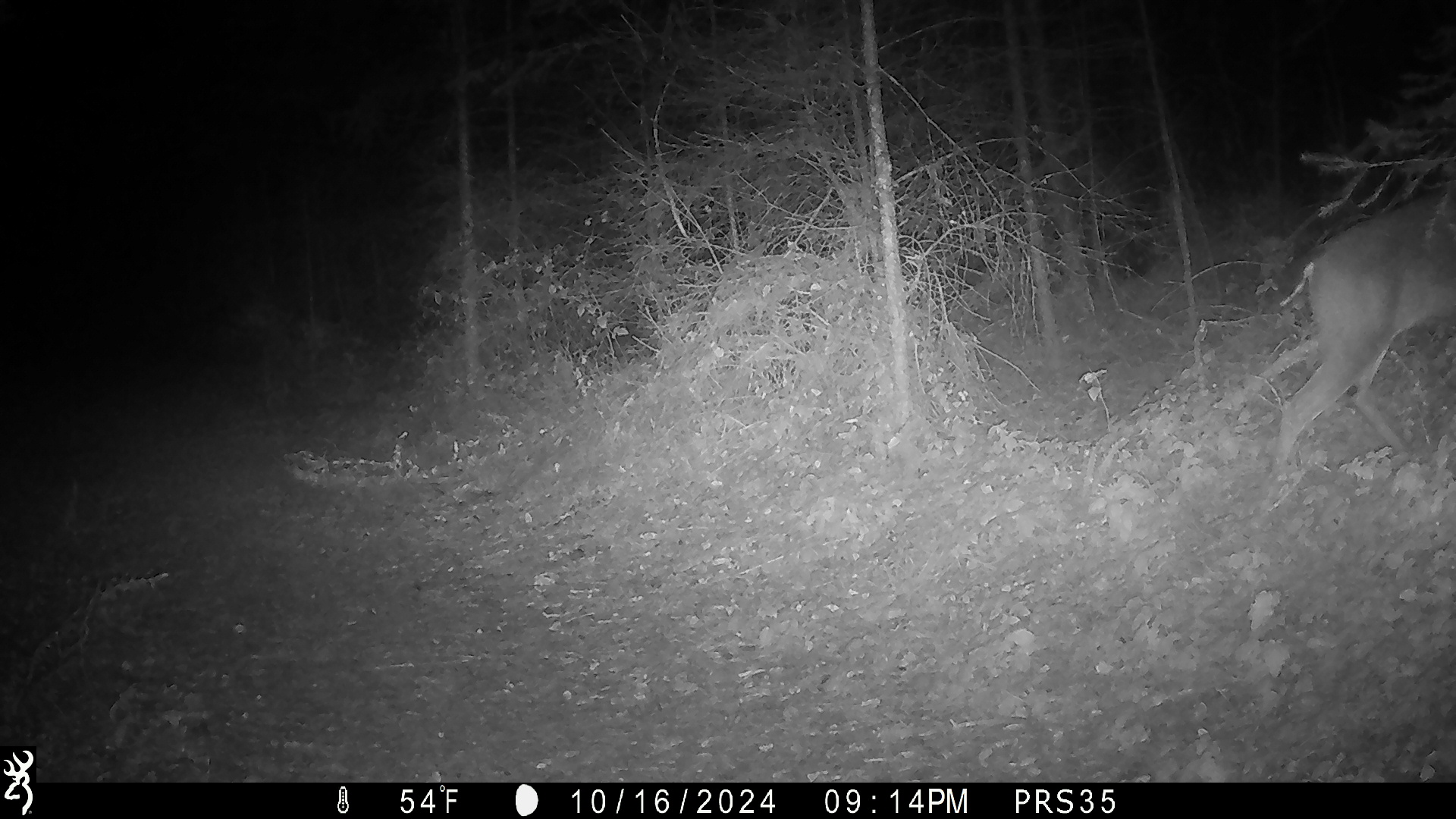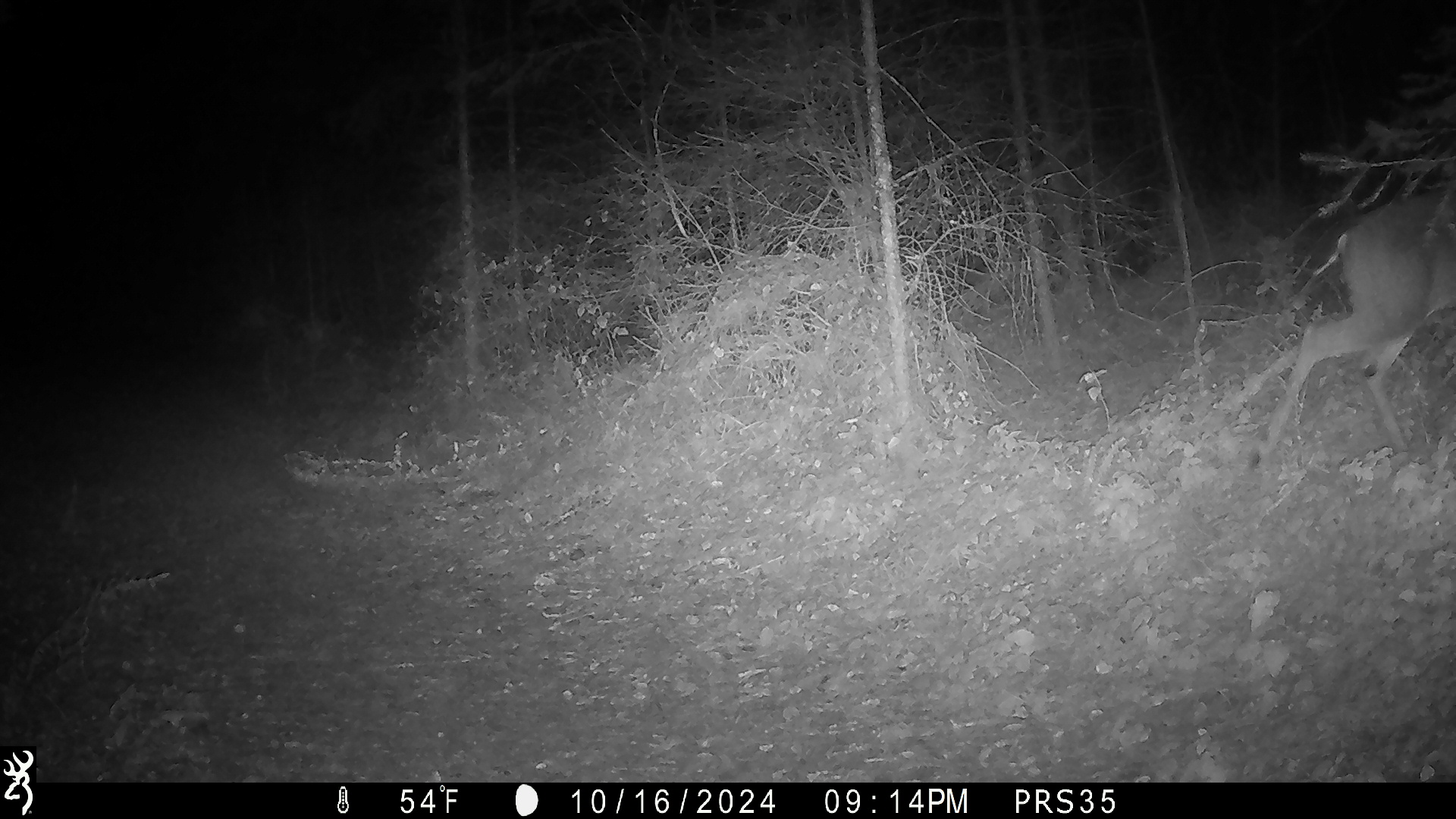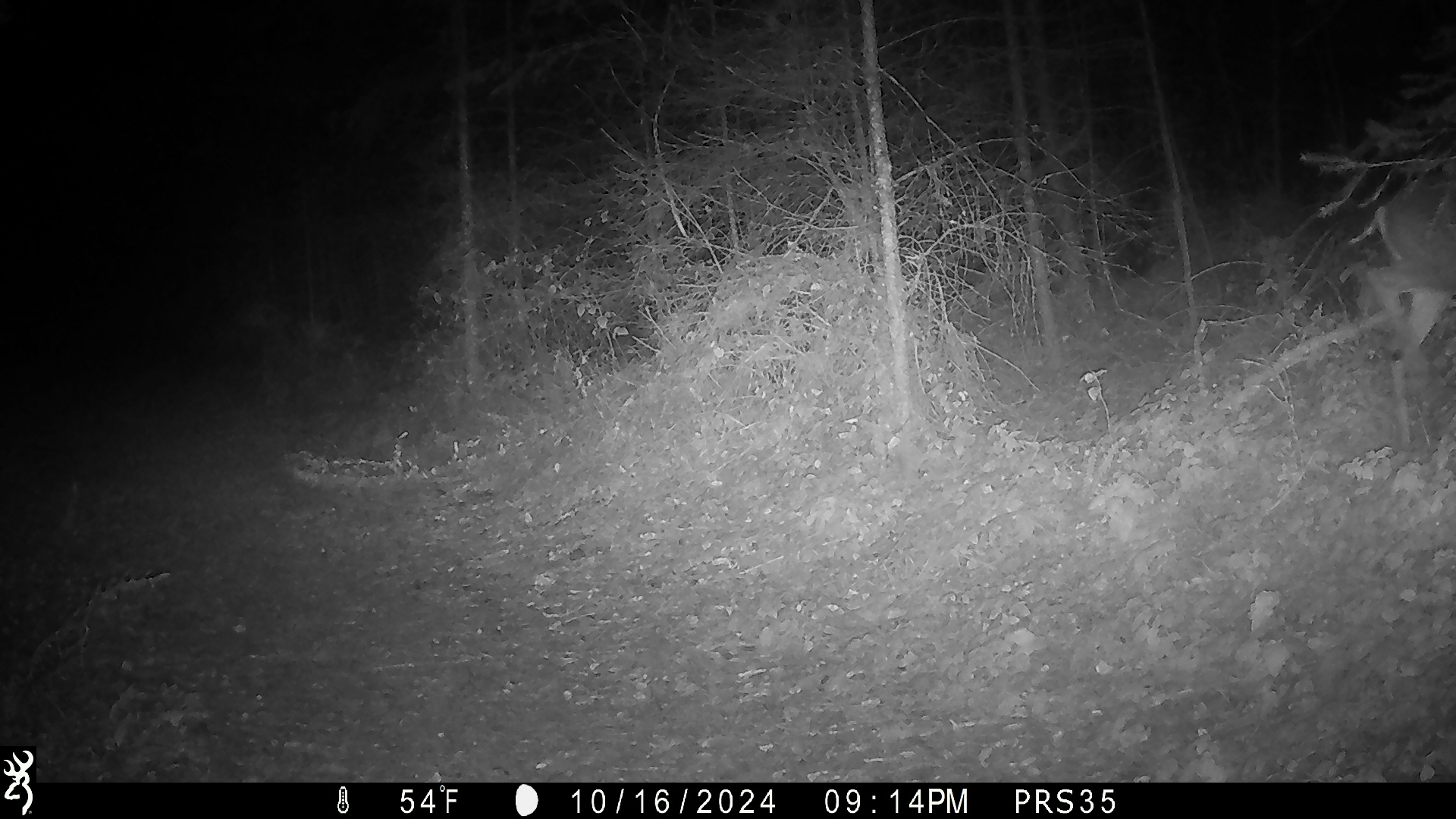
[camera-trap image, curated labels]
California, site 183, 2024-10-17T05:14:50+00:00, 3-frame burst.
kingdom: Animalia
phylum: Chordata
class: Mammalia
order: Artiodactyla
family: Cervidae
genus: Odocoileus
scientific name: Odocoileus hemionus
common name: mule deer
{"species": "mule deer (Odocoileus hemionus)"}